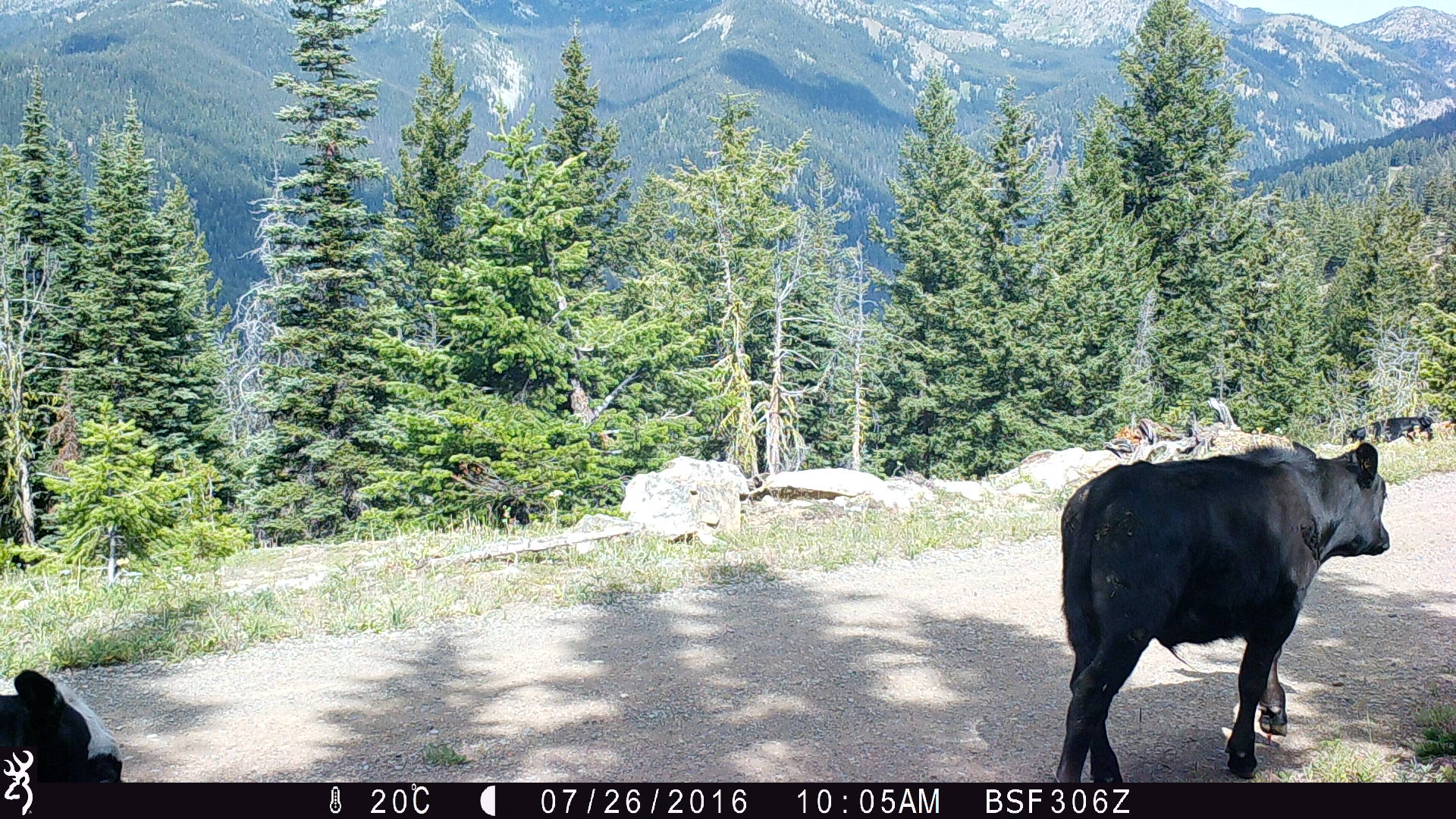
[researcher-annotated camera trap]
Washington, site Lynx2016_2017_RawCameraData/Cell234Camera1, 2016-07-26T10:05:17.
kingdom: Animalia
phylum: Chordata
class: Mammalia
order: Artiodactyla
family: Bovidae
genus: Bos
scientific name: Bos taurus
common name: domestic cattle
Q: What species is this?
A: Domestic cattle (Bos taurus).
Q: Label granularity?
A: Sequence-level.